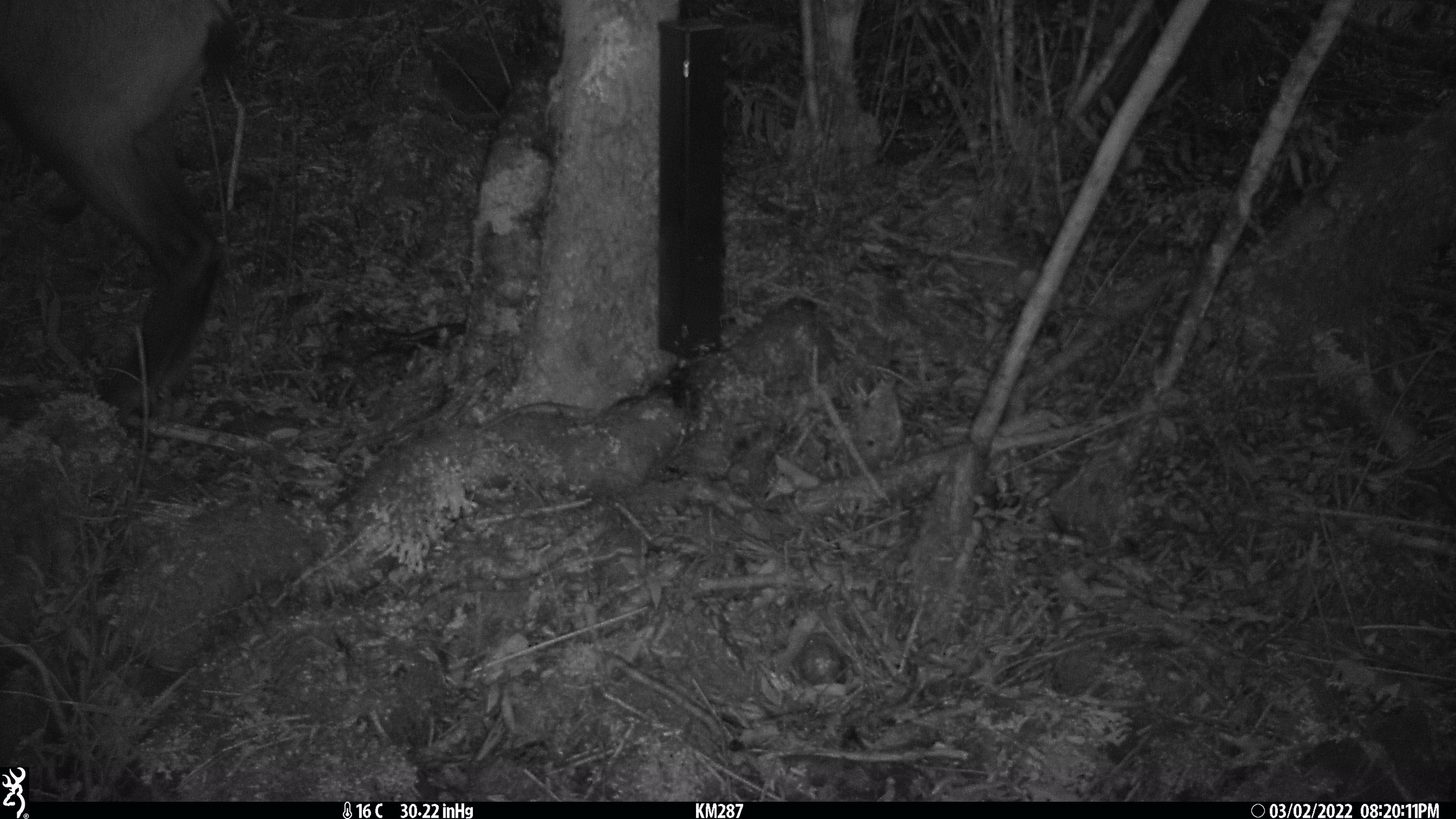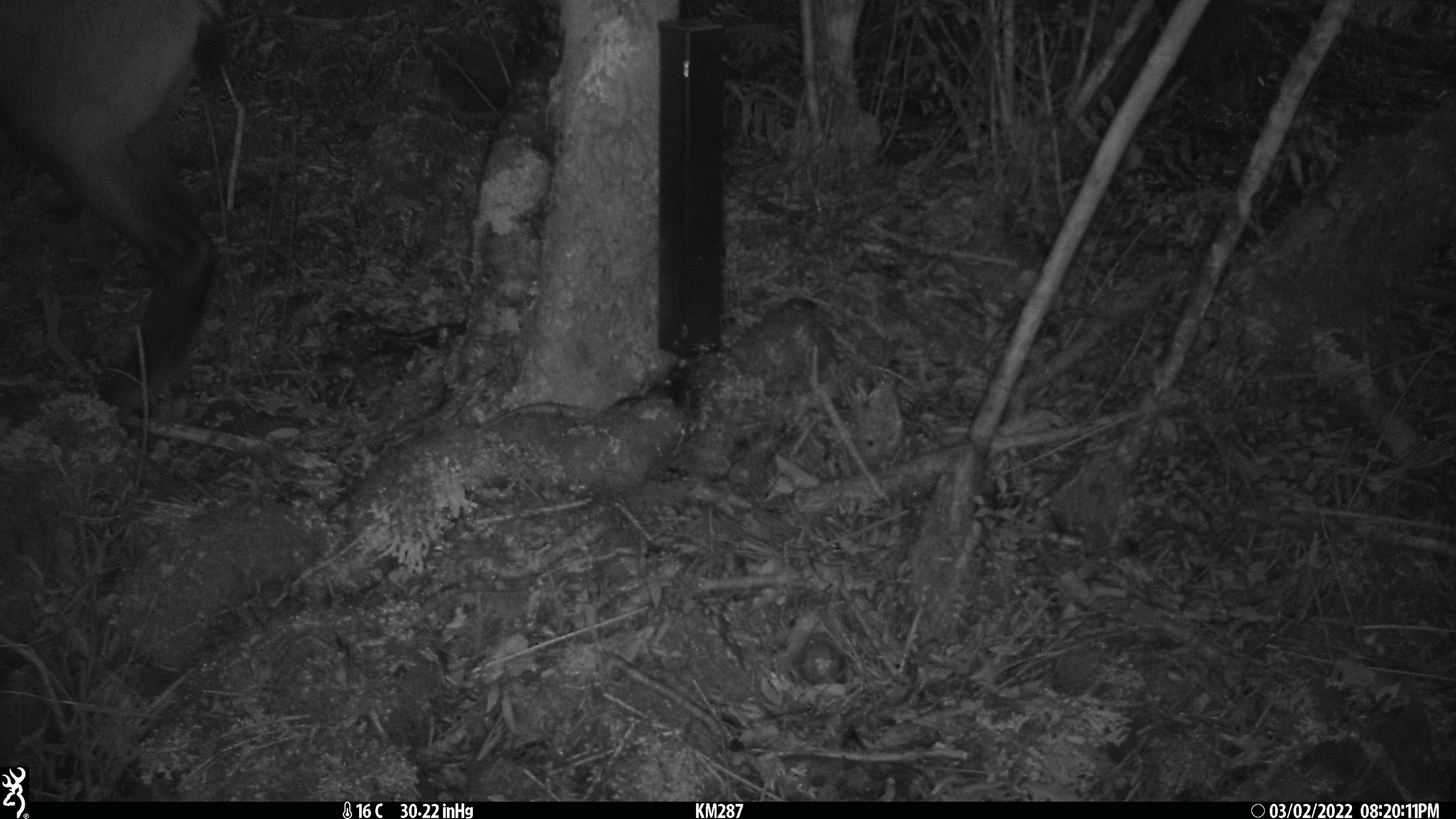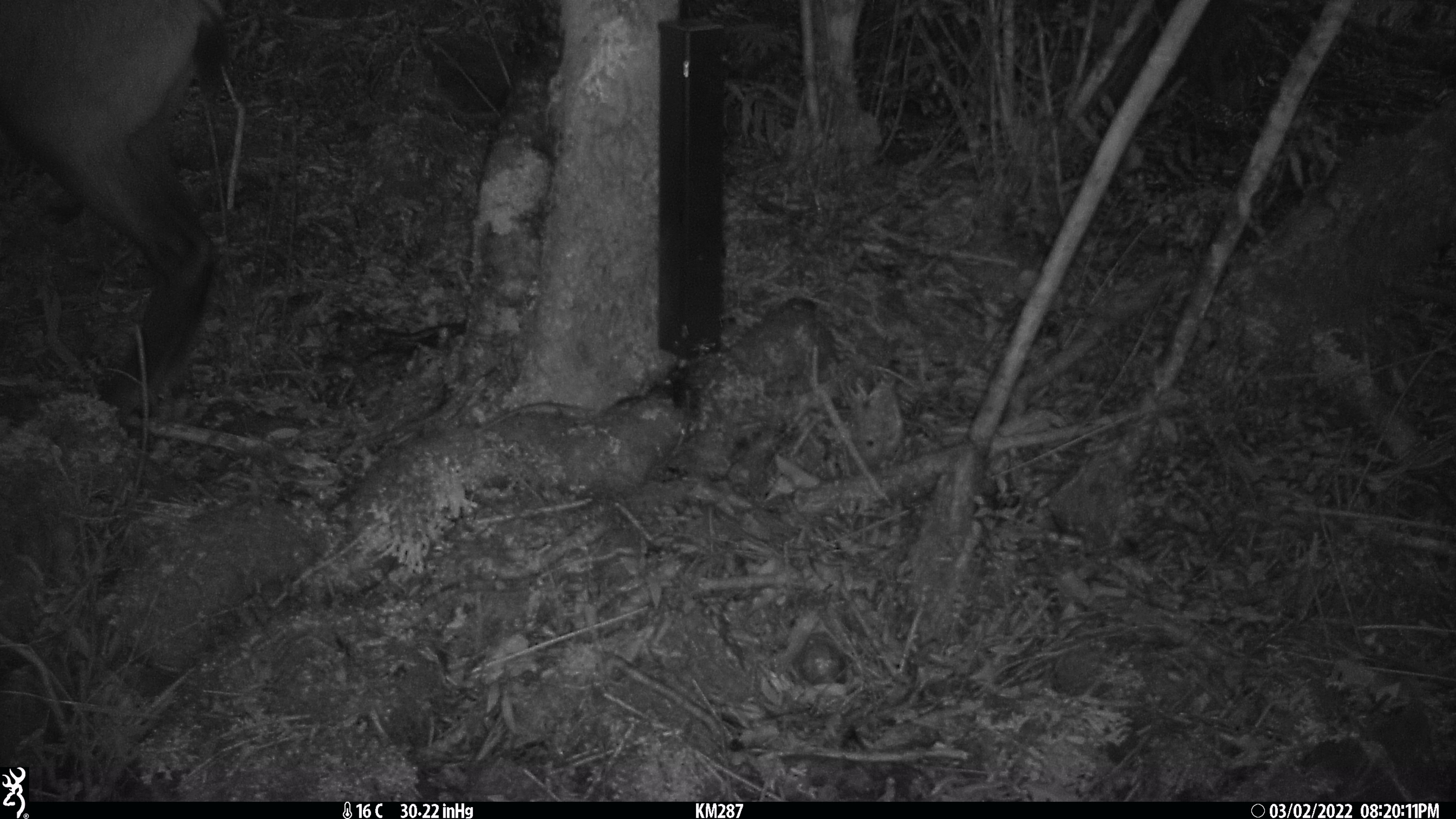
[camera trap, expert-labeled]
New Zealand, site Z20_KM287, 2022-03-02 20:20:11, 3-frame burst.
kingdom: Animalia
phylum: Chordata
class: Mammalia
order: Artiodactyla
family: Bovidae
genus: Rupicapra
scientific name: Rupicapra rupicapra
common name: alpine chamois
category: chamois